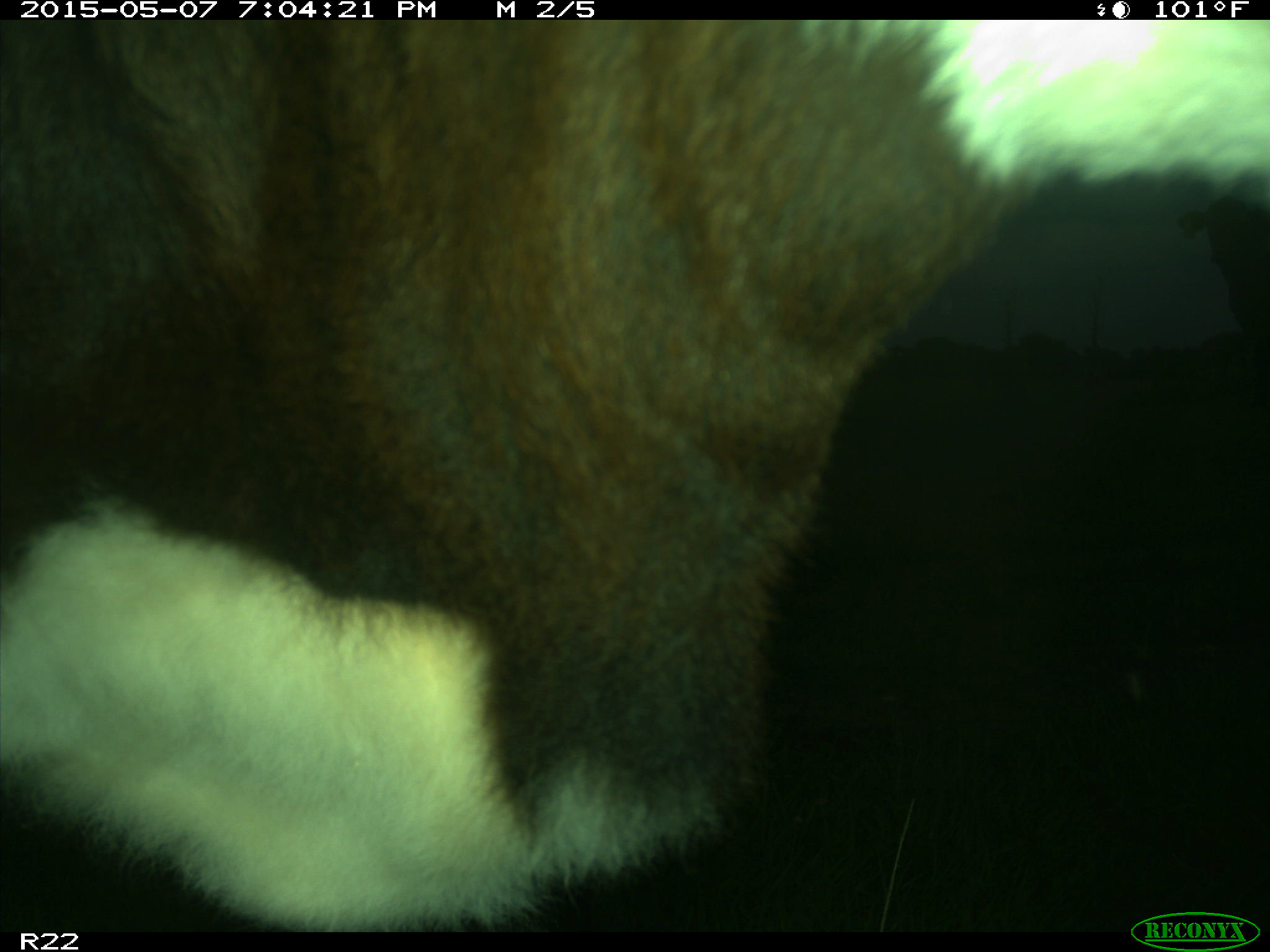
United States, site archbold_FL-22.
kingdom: Animalia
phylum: Chordata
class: Mammalia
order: Artiodactyla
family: Bovidae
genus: Bos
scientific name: Bos taurus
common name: domestic cow